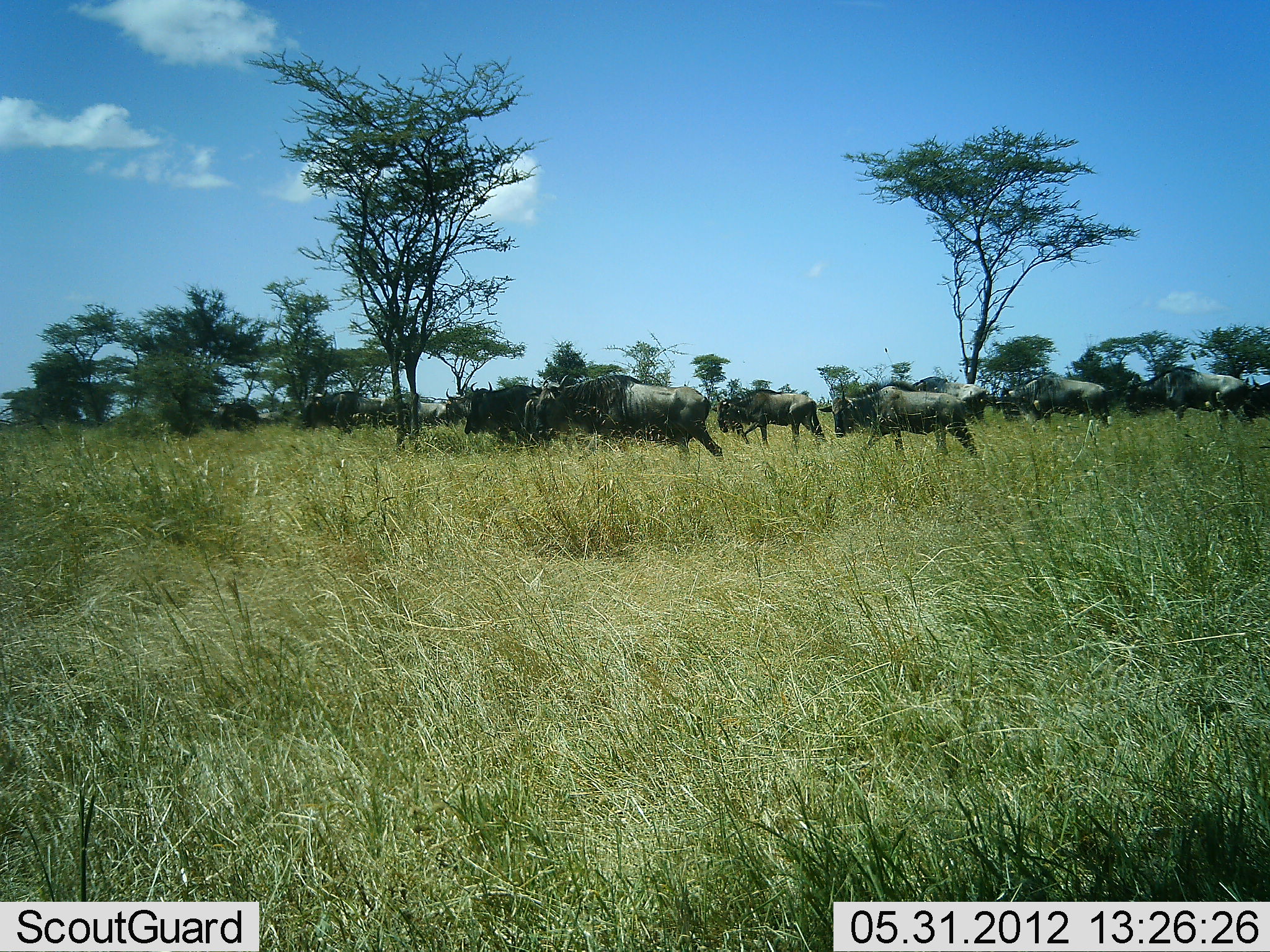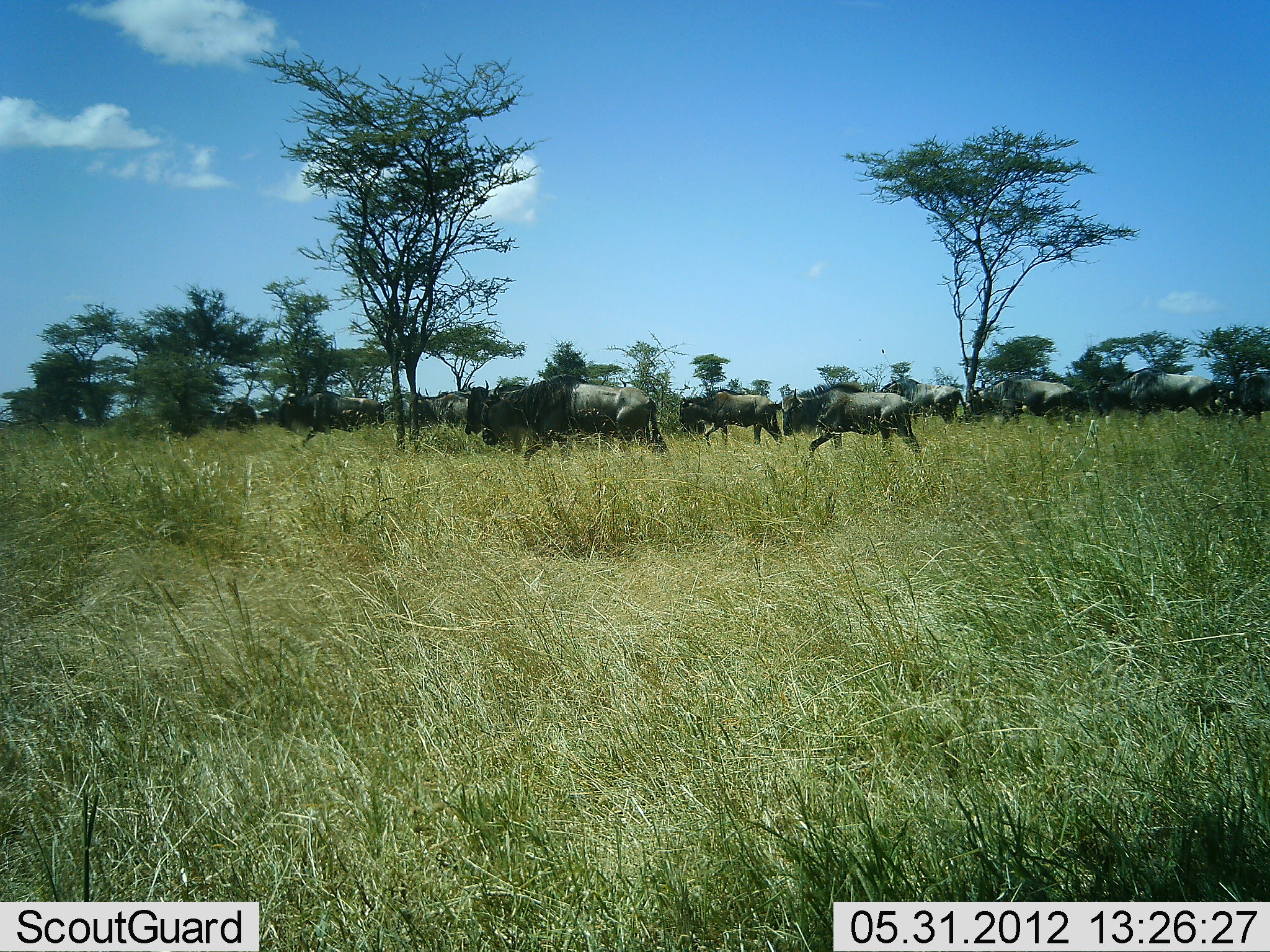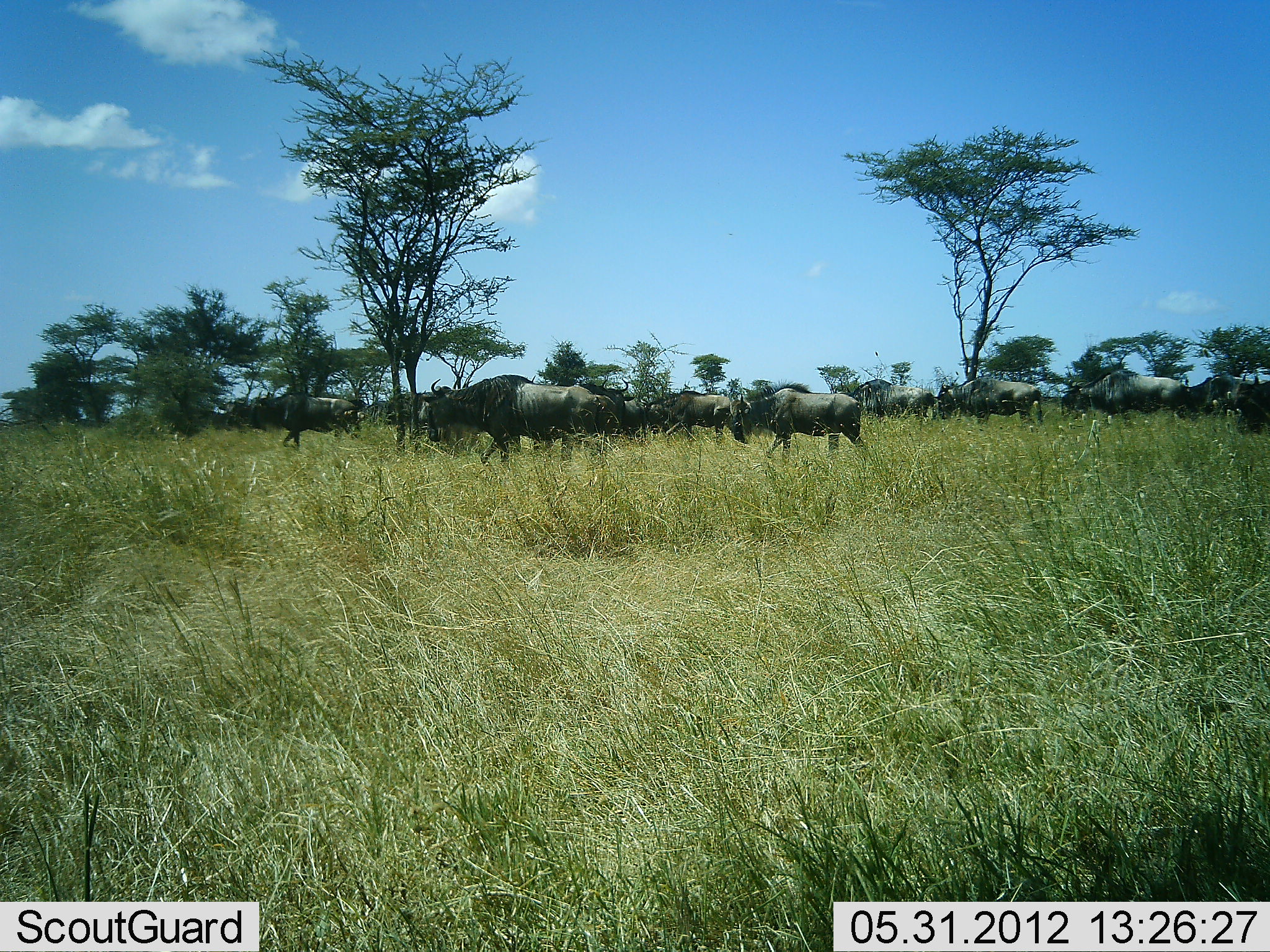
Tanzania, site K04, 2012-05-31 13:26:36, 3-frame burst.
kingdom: Animalia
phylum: Chordata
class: Mammalia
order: Artiodactyla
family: Bovidae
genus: Connochaetes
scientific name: Connochaetes taurinus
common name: blue wildebeest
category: wildebeest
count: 11-50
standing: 10%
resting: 0%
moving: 100%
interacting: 0%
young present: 0%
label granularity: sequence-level